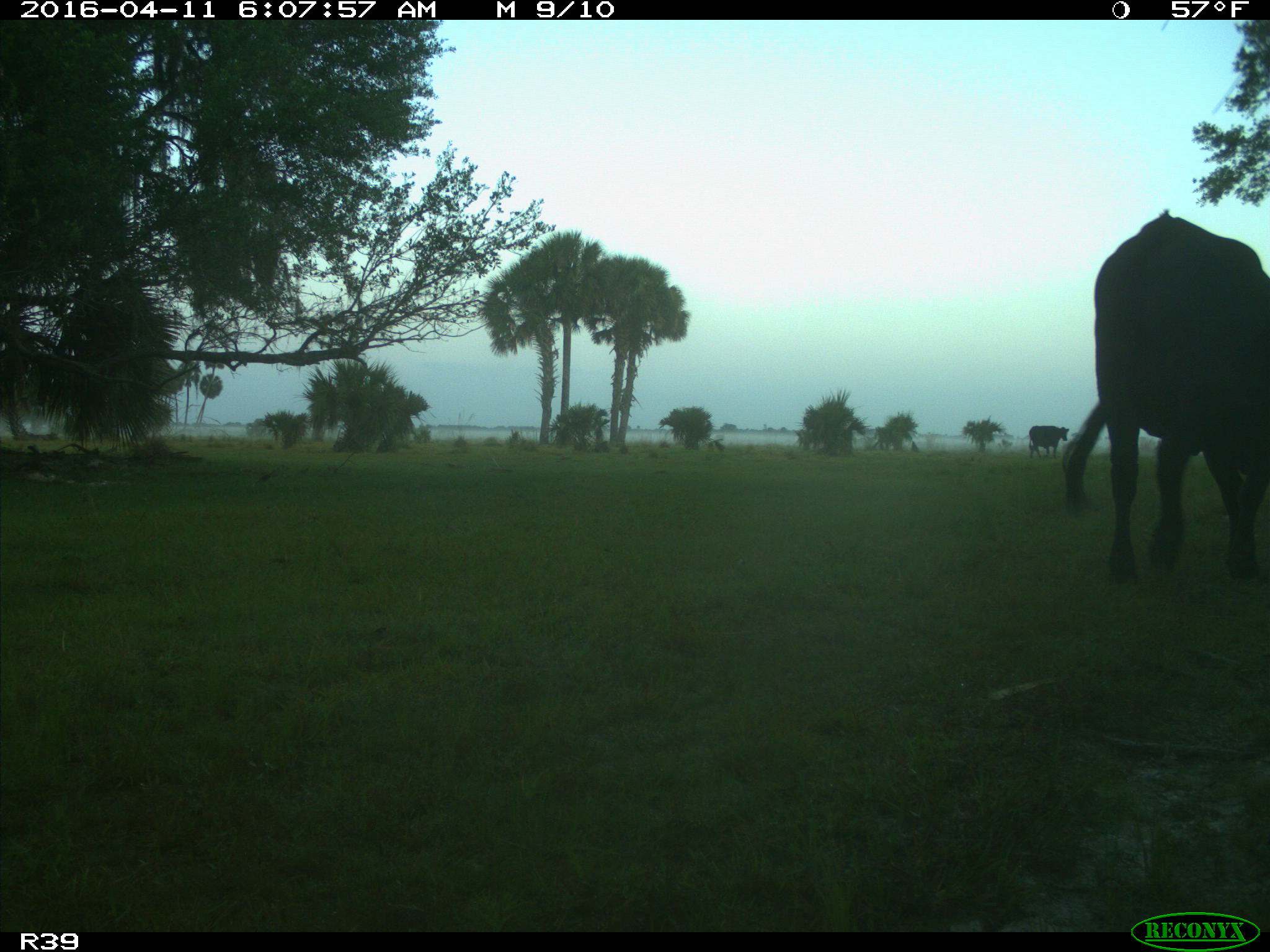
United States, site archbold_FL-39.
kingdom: Animalia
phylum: Chordata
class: Mammalia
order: Artiodactyla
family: Bovidae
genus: Bos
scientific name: Bos taurus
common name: domestic cow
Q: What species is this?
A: Bos taurus (domestic cow).